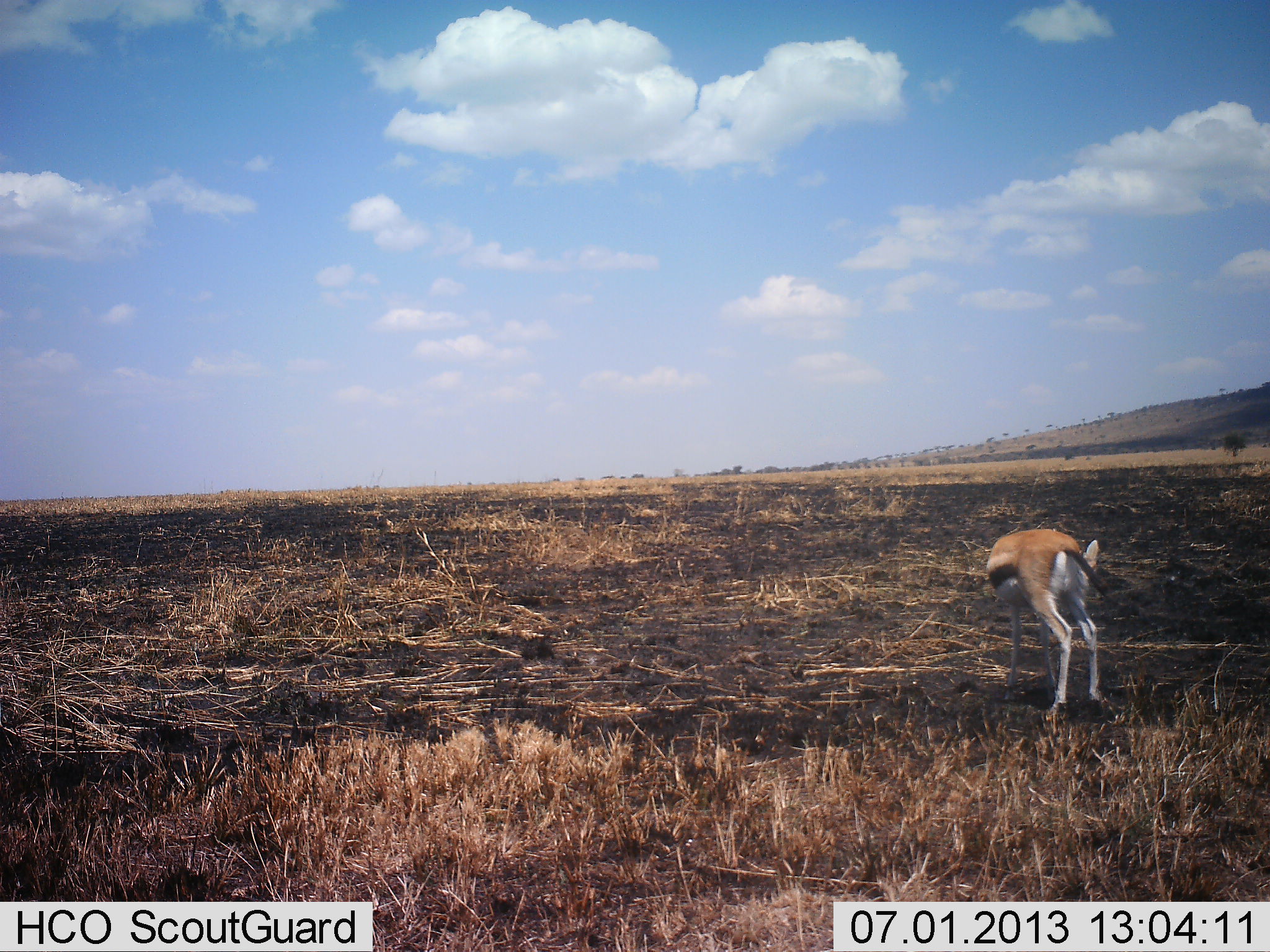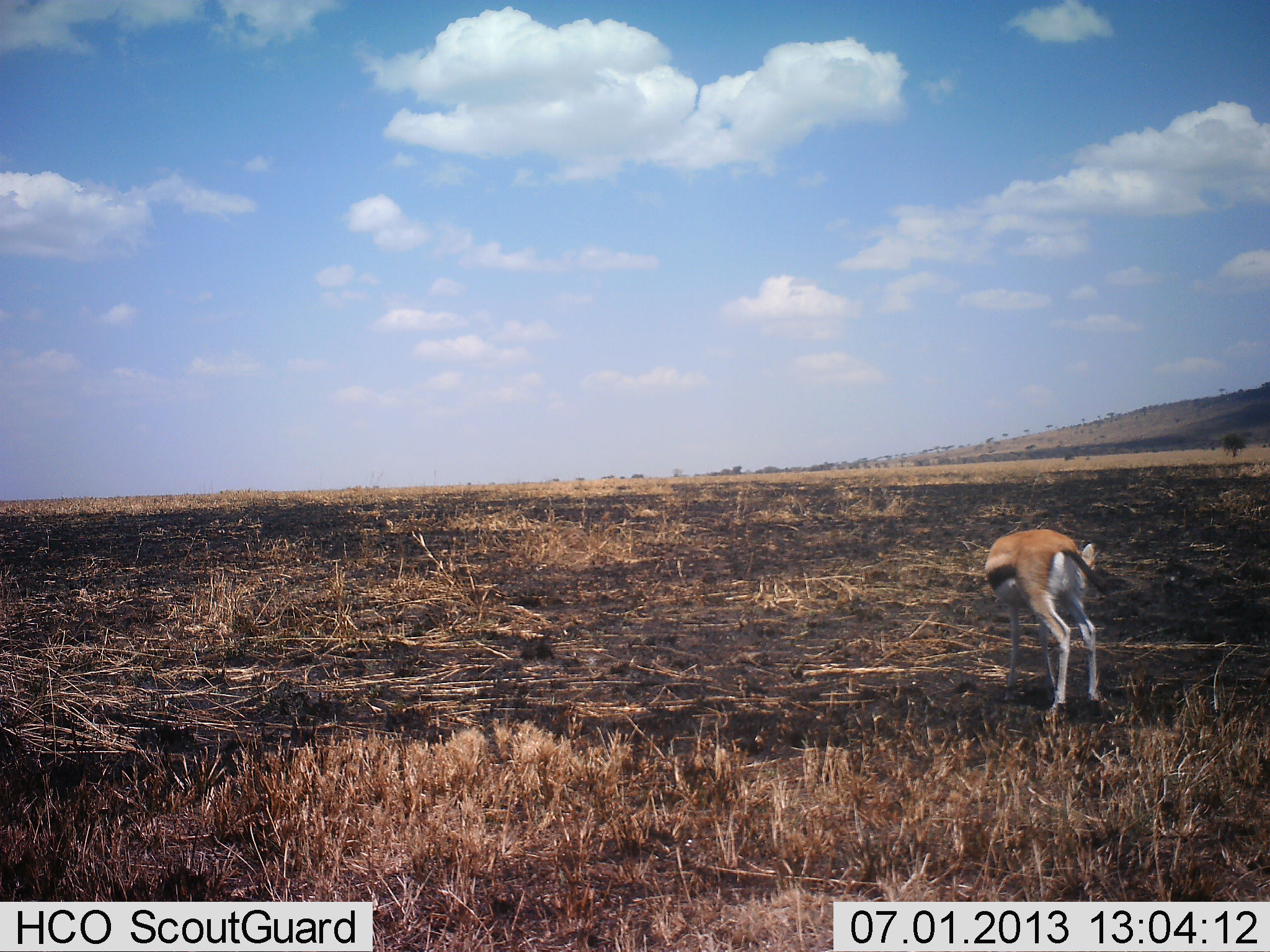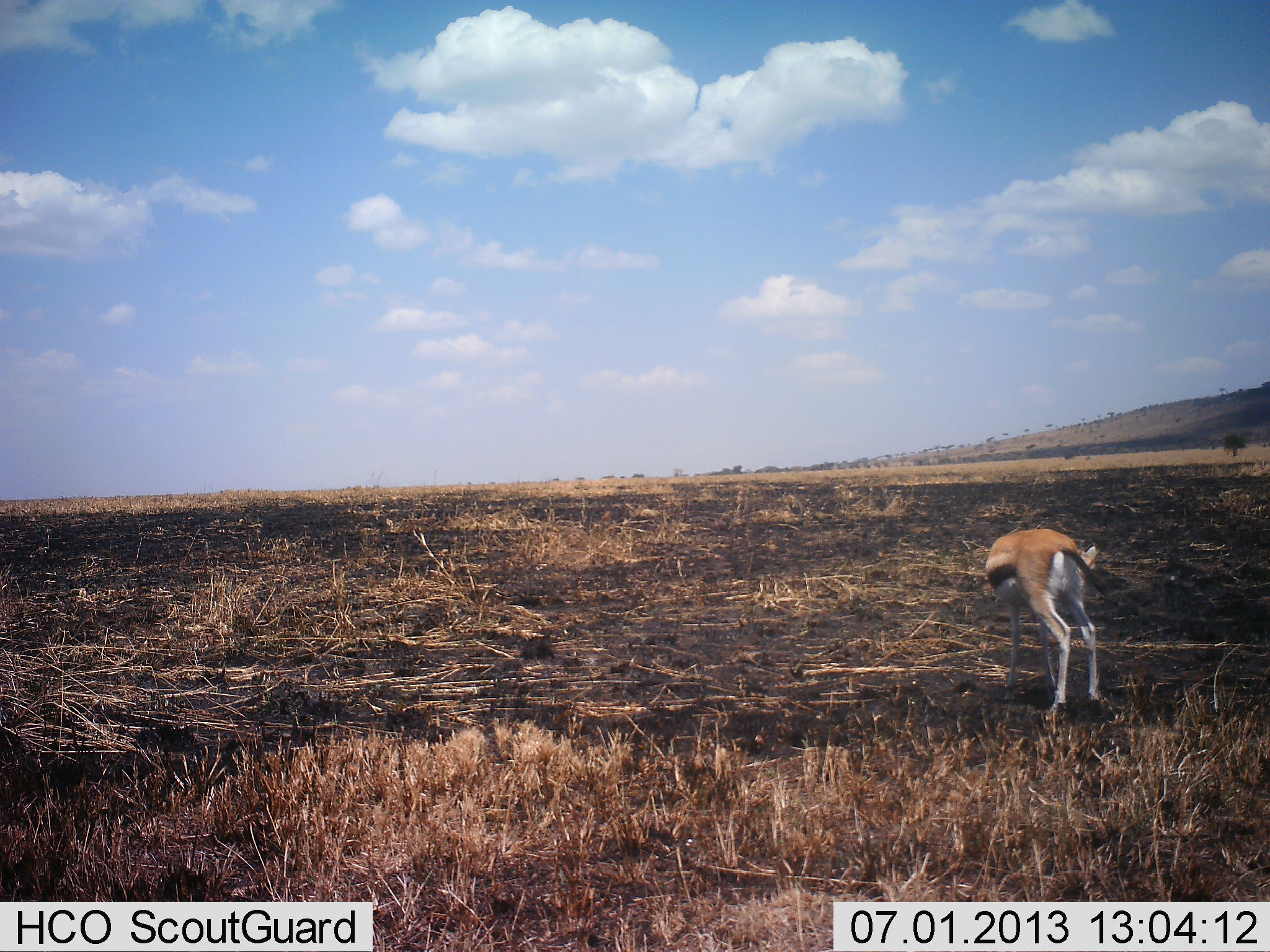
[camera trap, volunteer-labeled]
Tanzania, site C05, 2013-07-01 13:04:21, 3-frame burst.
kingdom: Animalia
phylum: Chordata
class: Mammalia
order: Artiodactyla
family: Bovidae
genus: Eudorcas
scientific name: Eudorcas thomsonii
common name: thomson's gazelle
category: gazellethomsons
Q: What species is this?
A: Gazellethomsons (thomson's gazelle) (Eudorcas thomsonii).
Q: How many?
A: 1.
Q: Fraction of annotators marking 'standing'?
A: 88%.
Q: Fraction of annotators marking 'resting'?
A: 0%.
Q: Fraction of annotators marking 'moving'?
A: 0%.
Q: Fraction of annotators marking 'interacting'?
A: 0%.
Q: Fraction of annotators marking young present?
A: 0%.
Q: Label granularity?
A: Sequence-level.